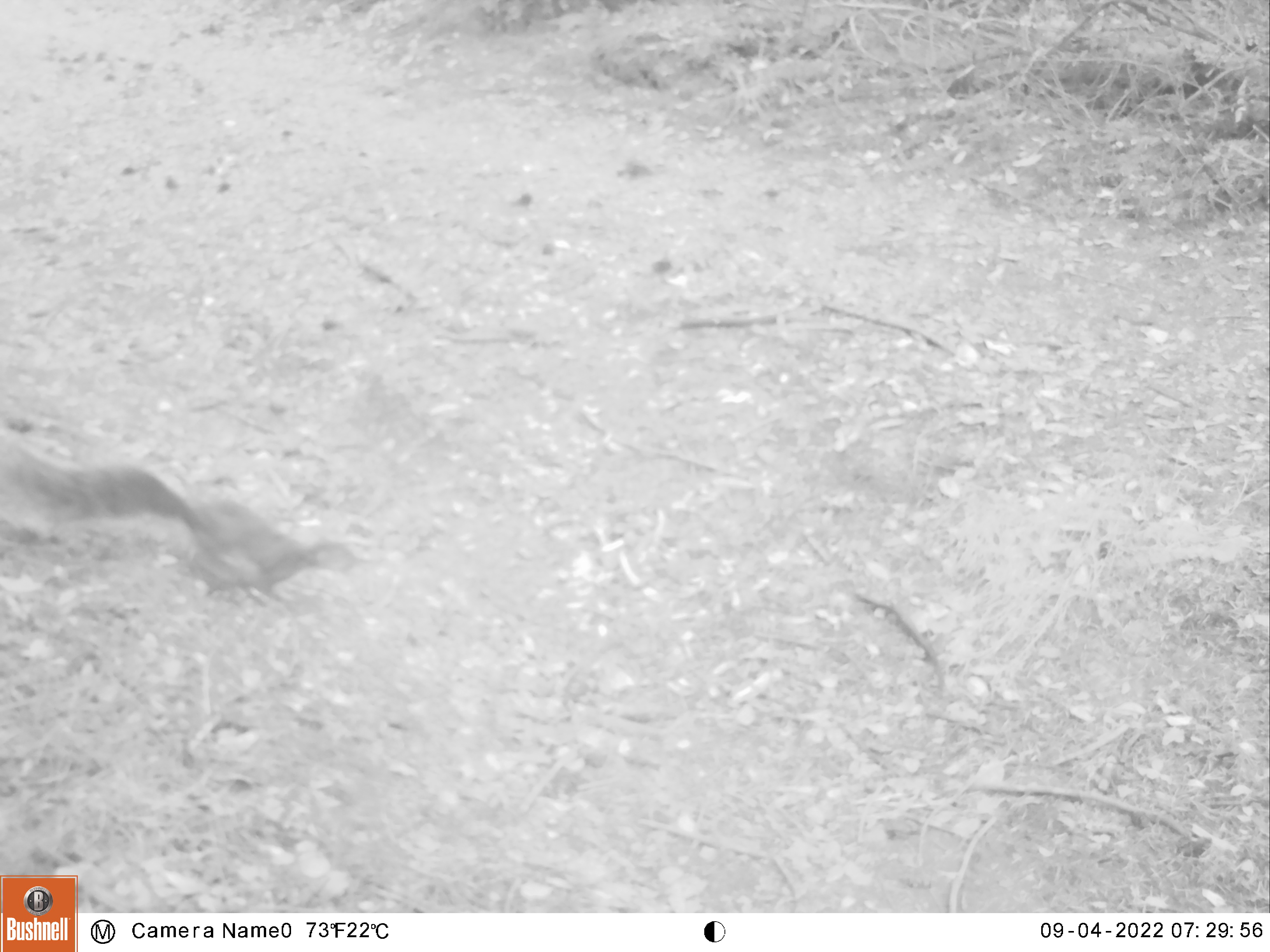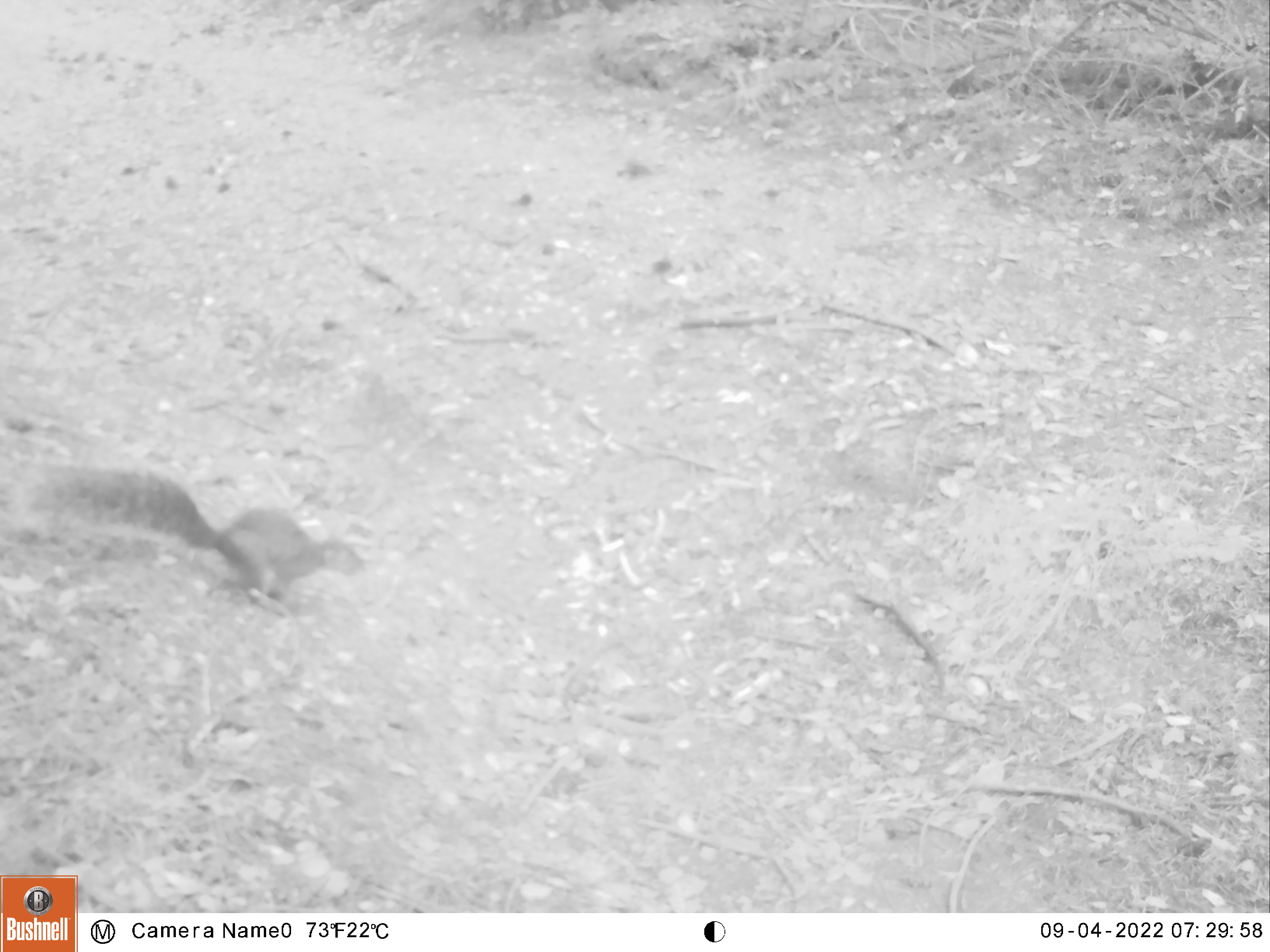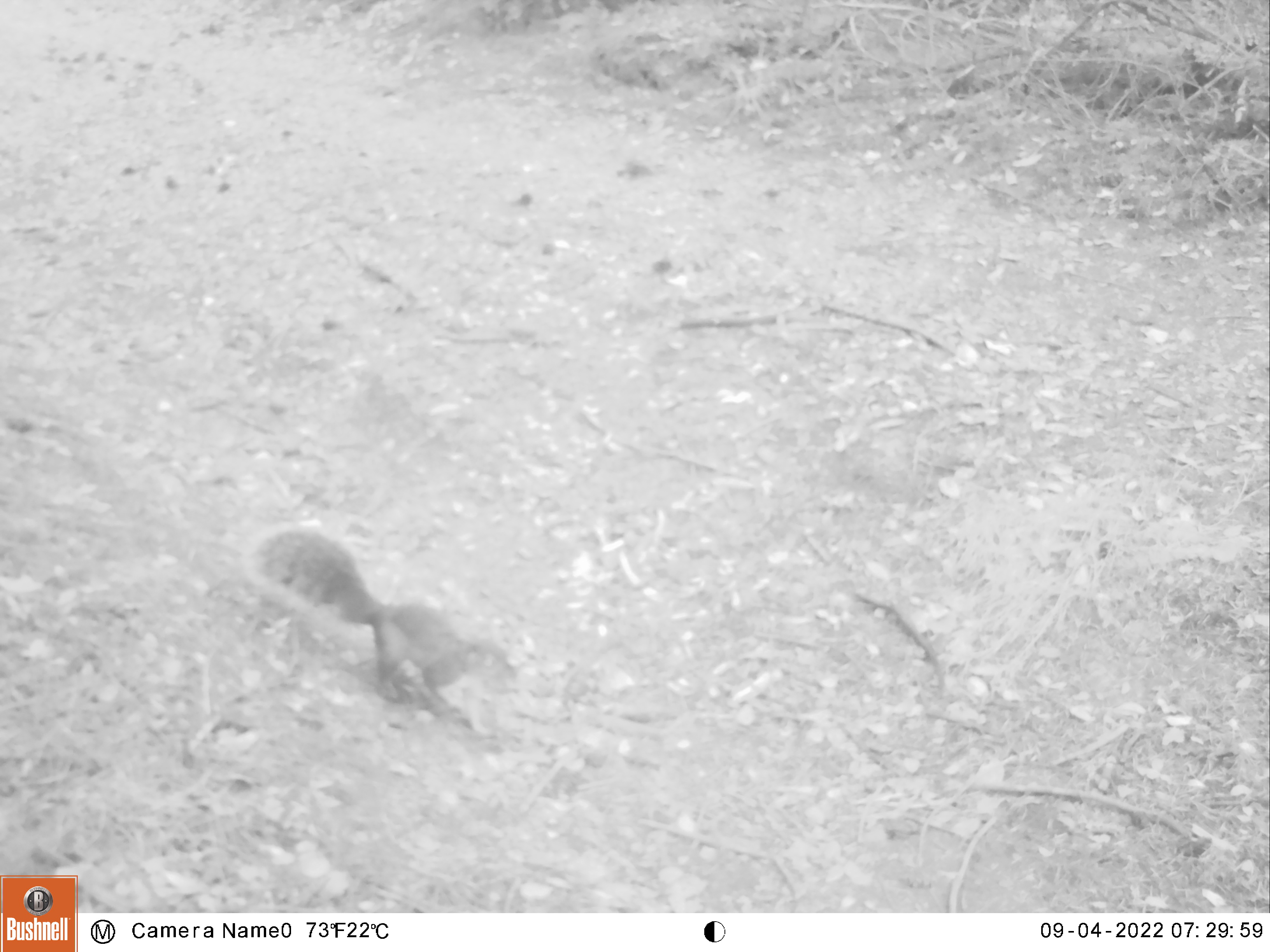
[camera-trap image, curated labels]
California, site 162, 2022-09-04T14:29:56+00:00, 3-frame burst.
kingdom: Animalia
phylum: Chordata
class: Mammalia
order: Rodentia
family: Sciuridae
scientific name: Sciuridae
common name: squirrel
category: unknown squirrel